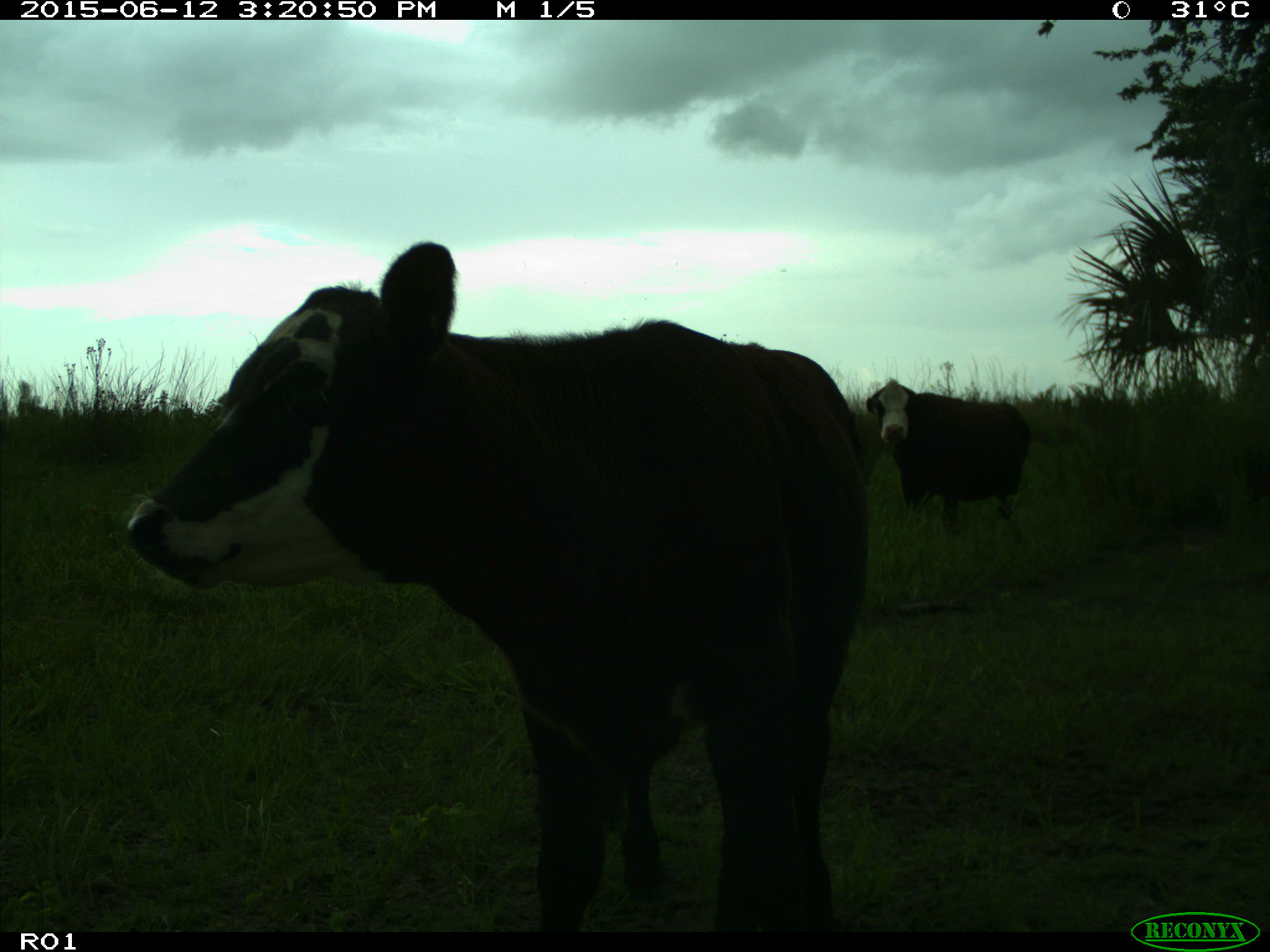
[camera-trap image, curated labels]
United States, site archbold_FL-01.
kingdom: Animalia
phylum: Chordata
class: Mammalia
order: Artiodactyla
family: Bovidae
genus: Bos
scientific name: Bos taurus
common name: domestic cow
Bos taurus (domestic cow).